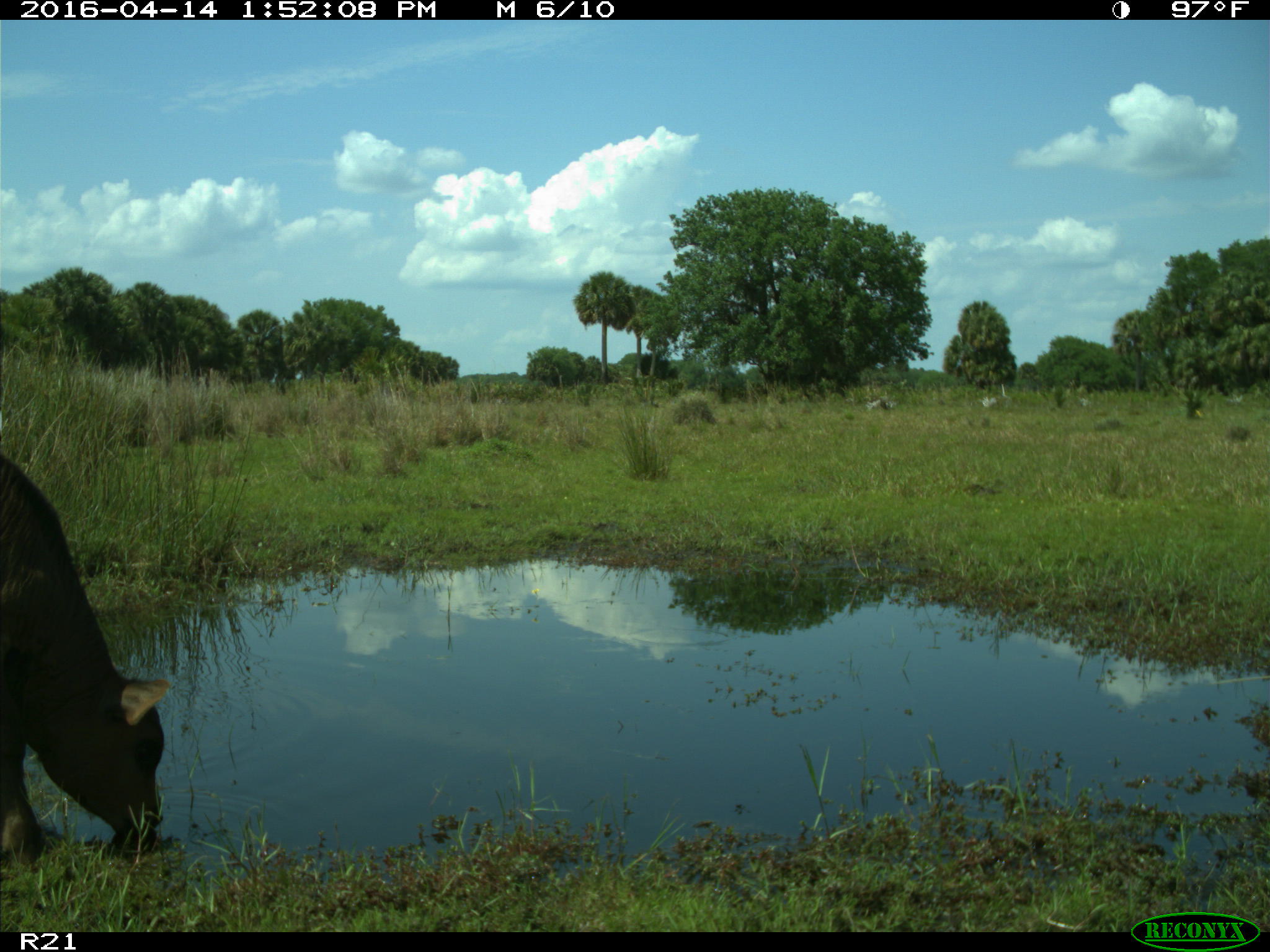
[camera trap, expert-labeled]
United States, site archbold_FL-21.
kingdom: Animalia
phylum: Chordata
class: Mammalia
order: Artiodactyla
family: Bovidae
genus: Bos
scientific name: Bos taurus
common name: domestic cow